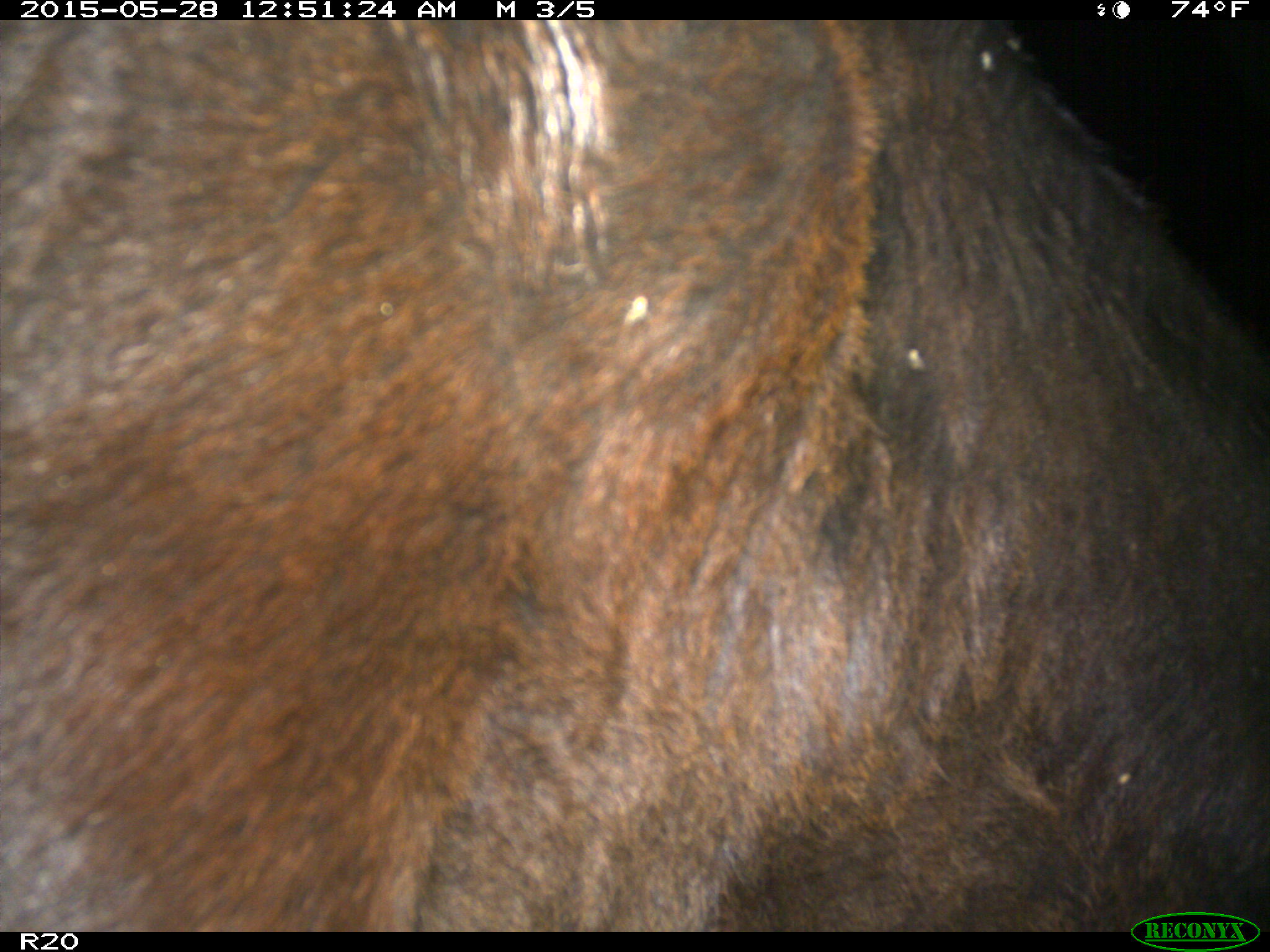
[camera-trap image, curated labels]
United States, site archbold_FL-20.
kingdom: Animalia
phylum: Chordata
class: Mammalia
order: Artiodactyla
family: Bovidae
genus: Bos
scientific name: Bos taurus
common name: domestic cow